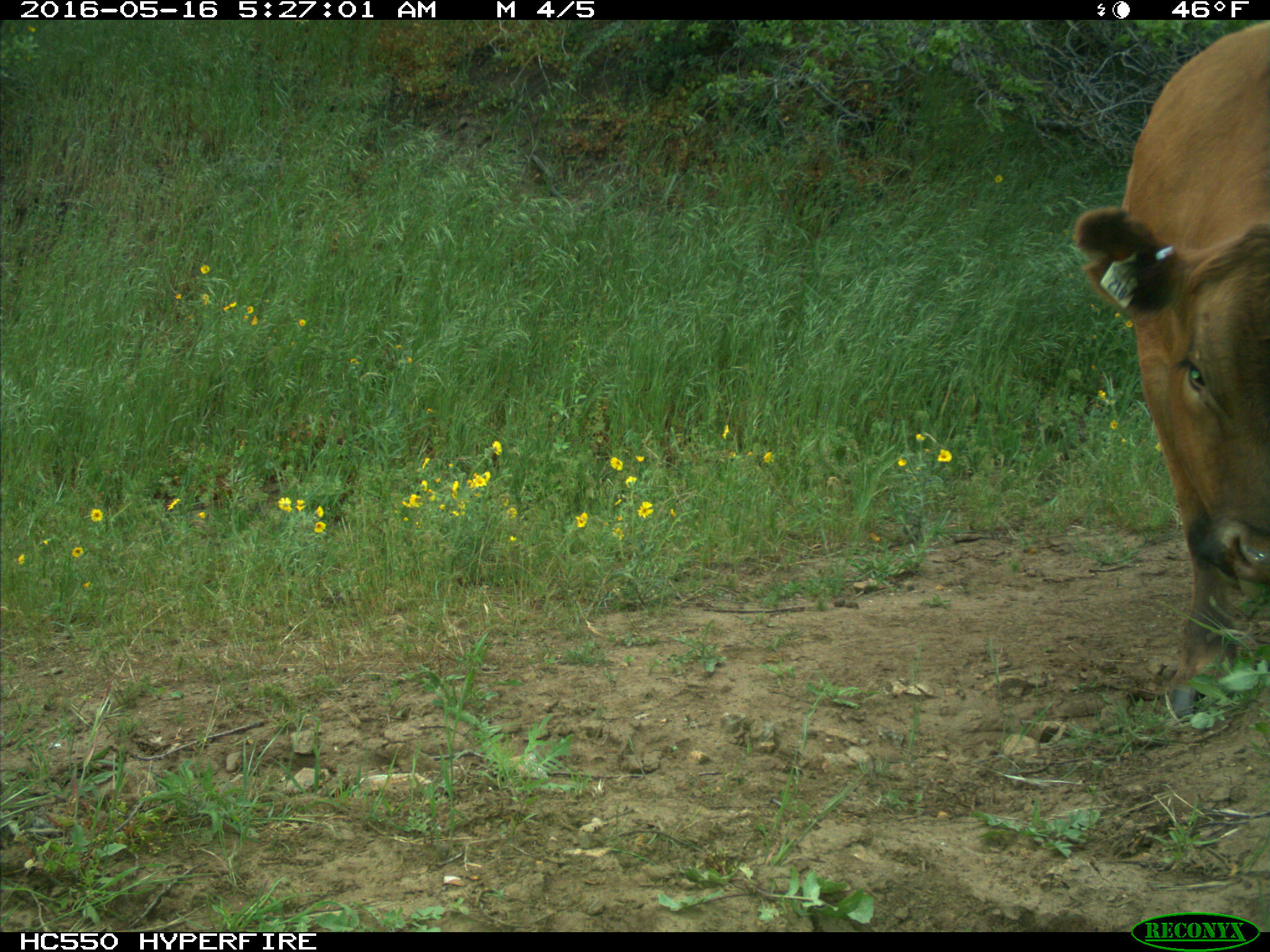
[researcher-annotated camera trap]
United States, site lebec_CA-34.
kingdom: Animalia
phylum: Chordata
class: Mammalia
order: Artiodactyla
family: Bovidae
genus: Bos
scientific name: Bos taurus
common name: domestic cow